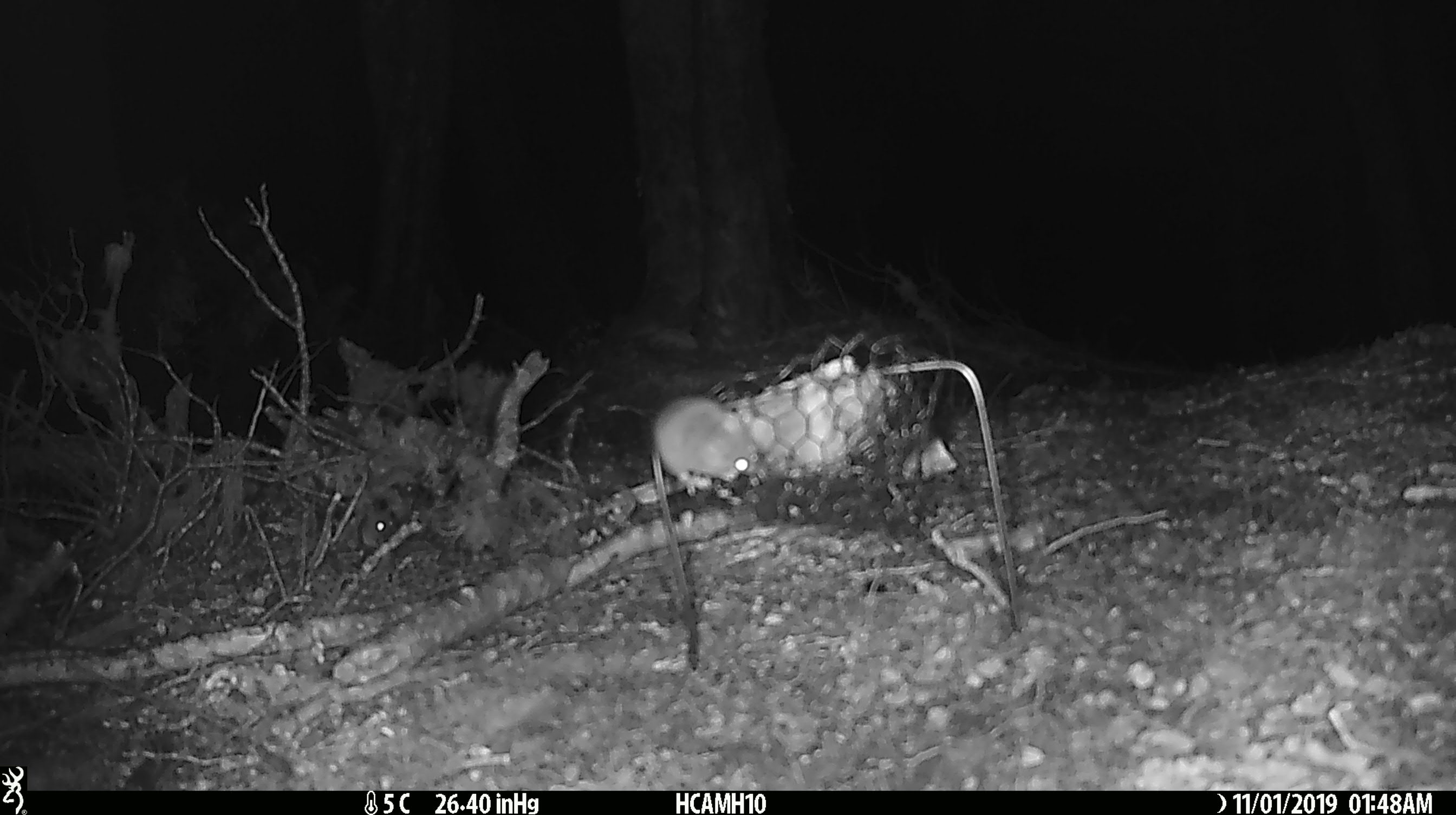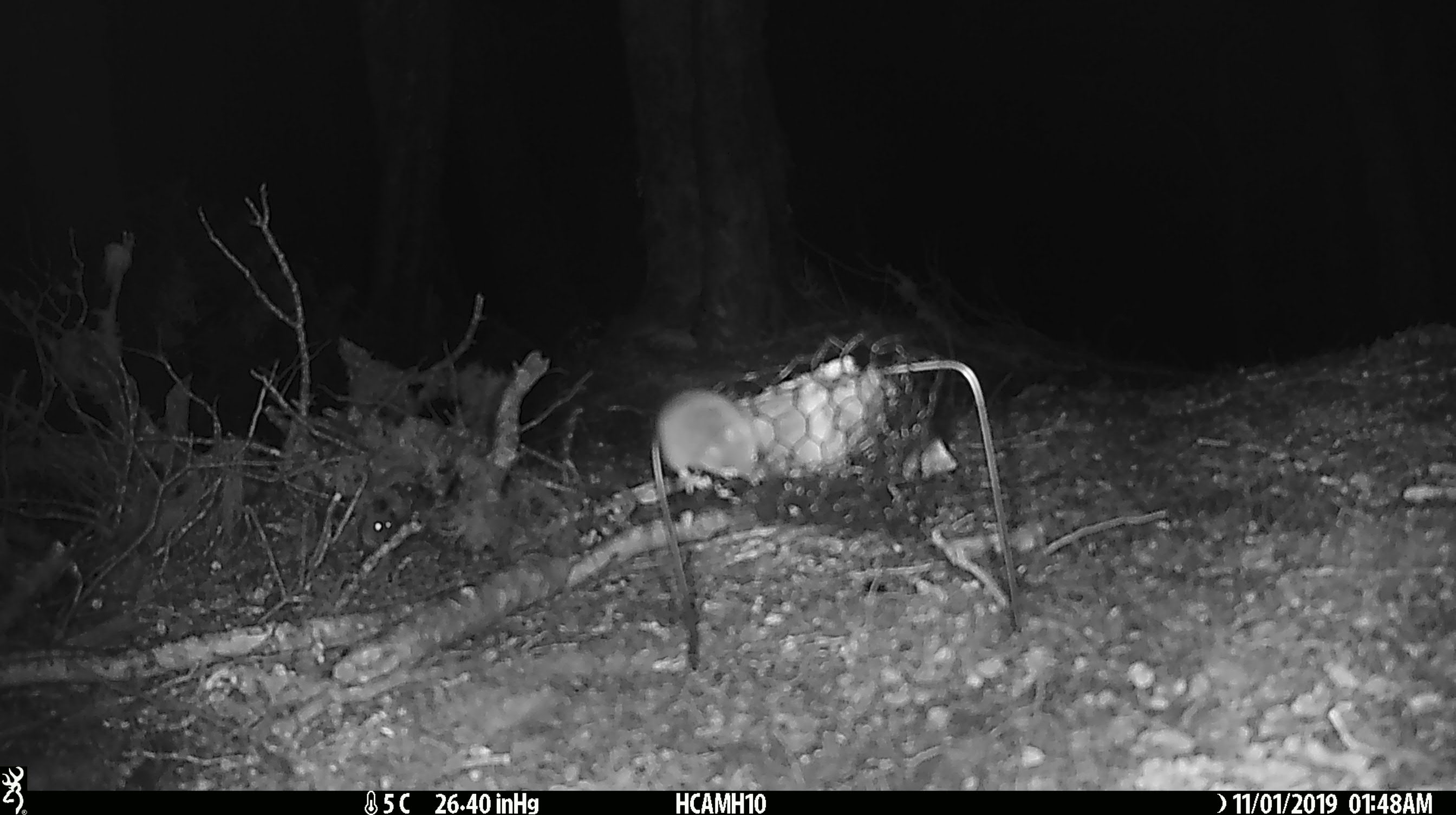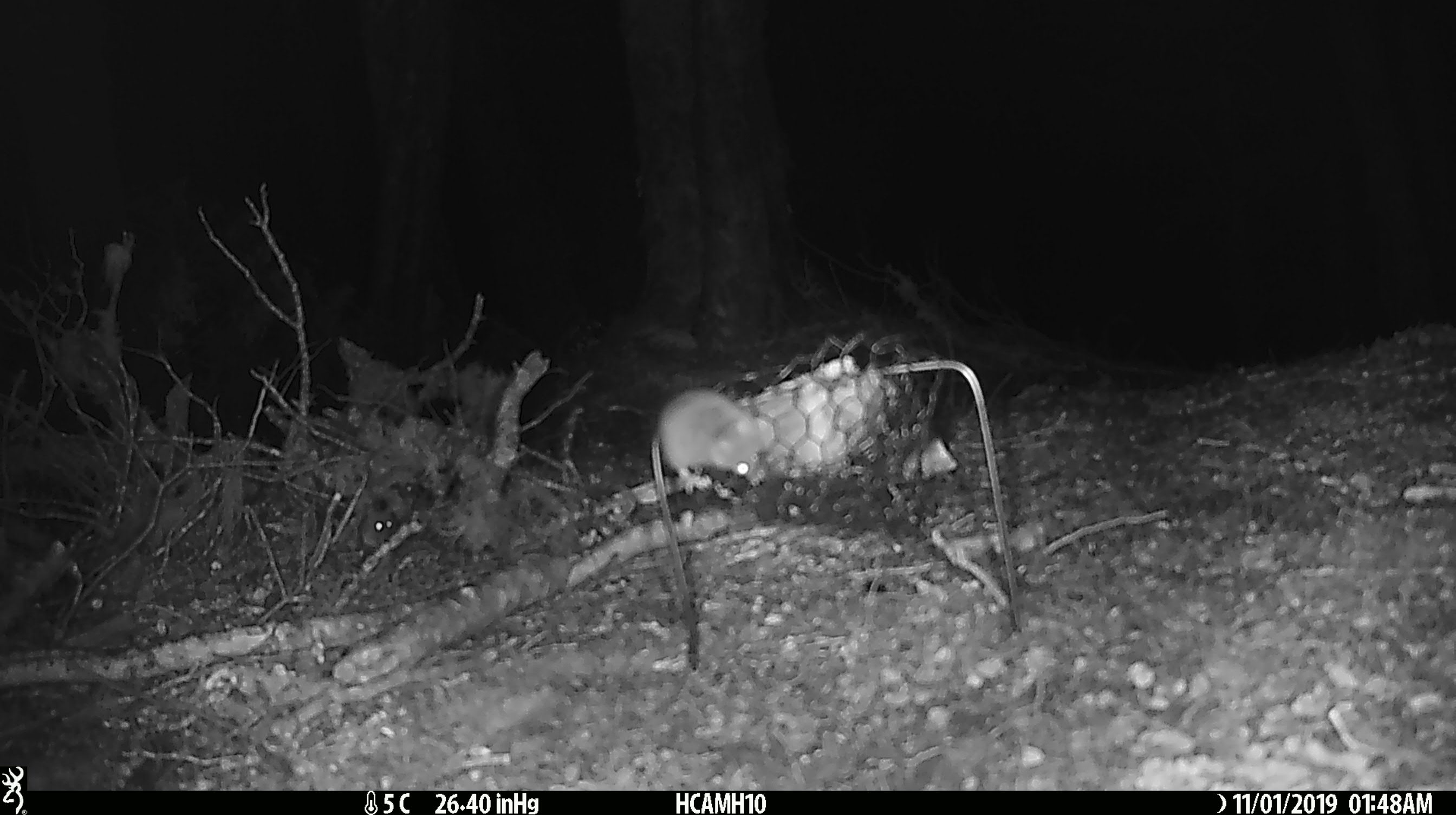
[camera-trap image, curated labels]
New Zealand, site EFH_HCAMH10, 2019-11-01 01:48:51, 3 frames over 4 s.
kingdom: Animalia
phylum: Chordata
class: Mammalia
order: Rodentia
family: Muridae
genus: Mus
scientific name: Mus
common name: mouse